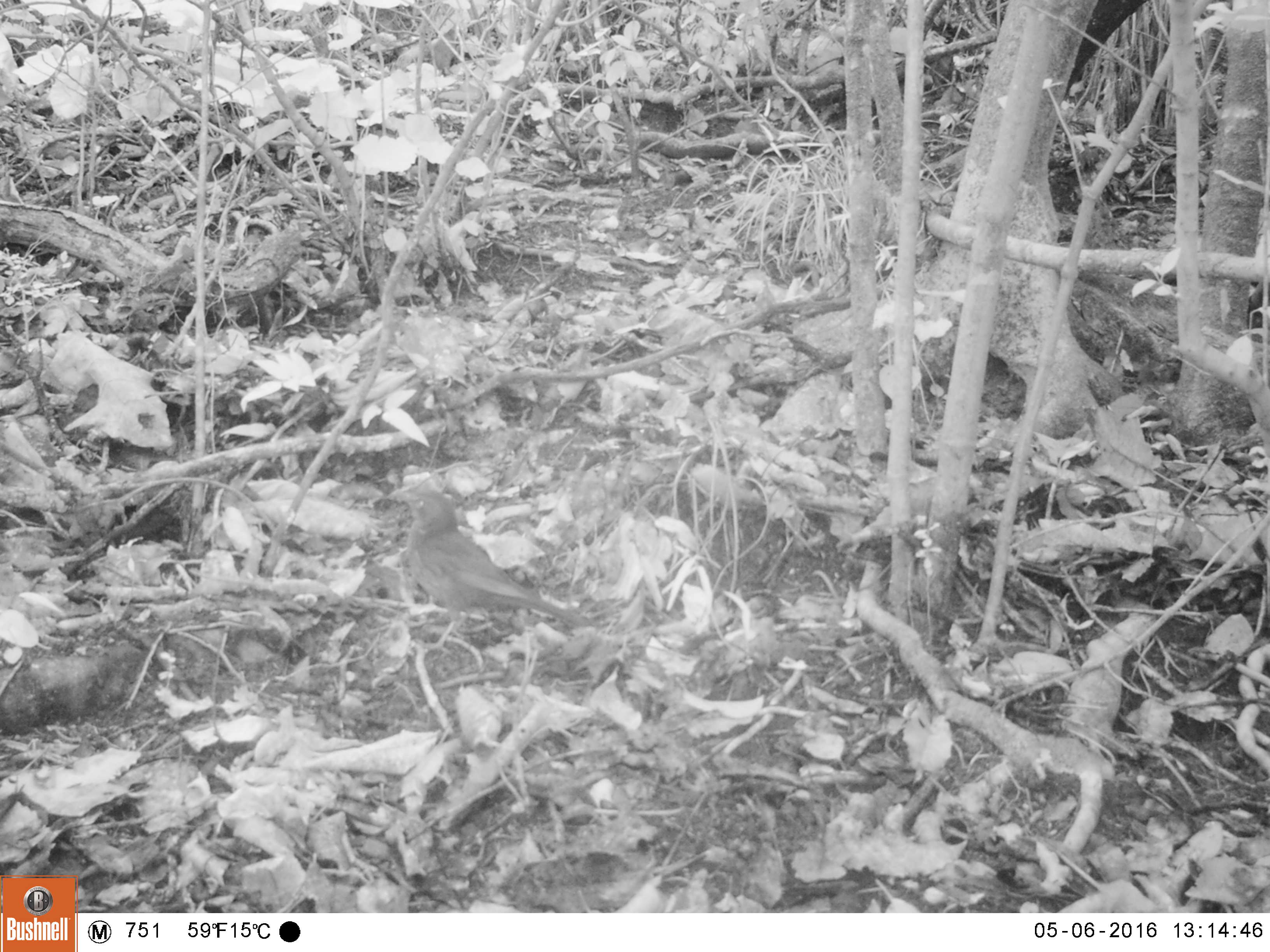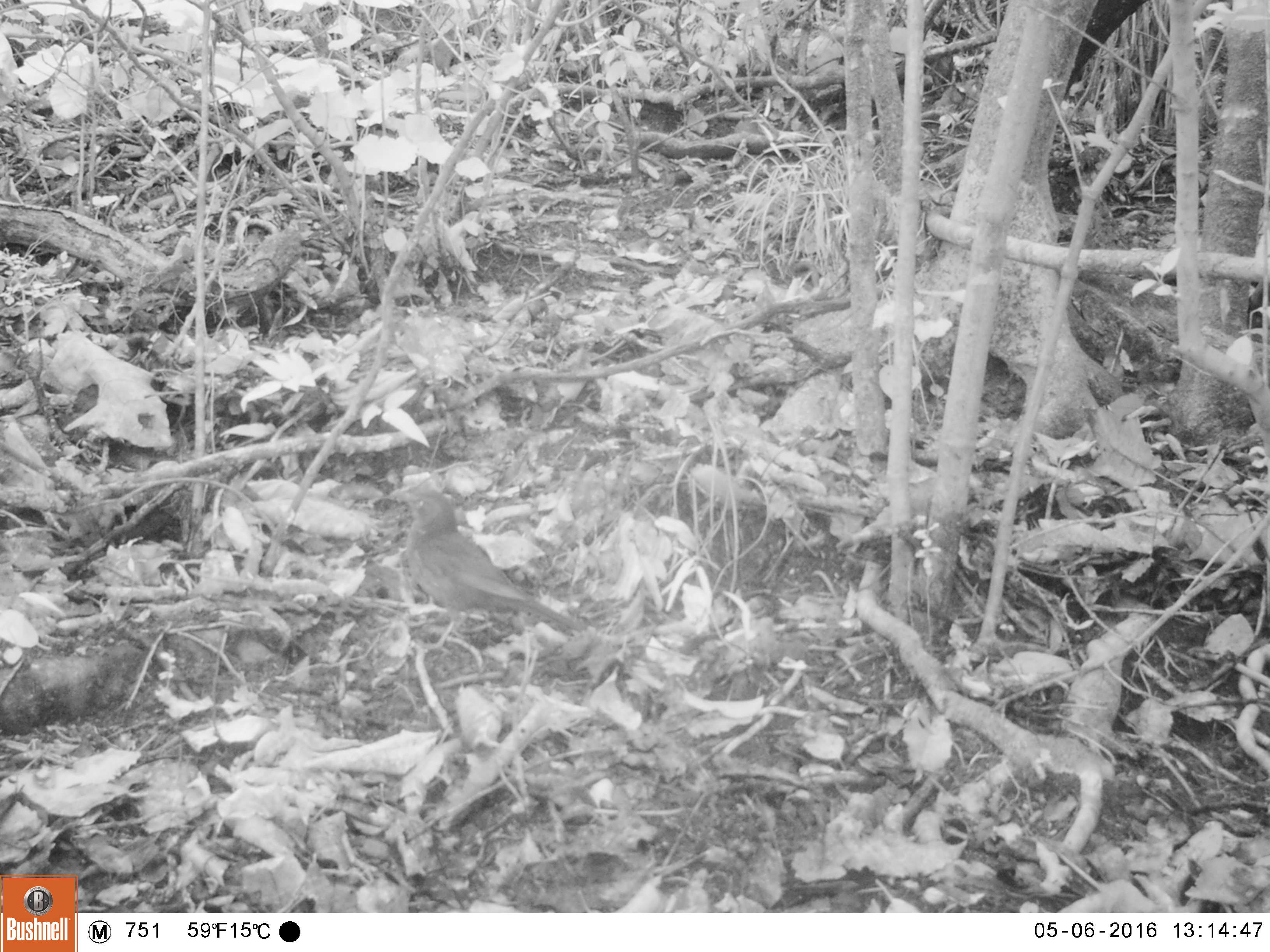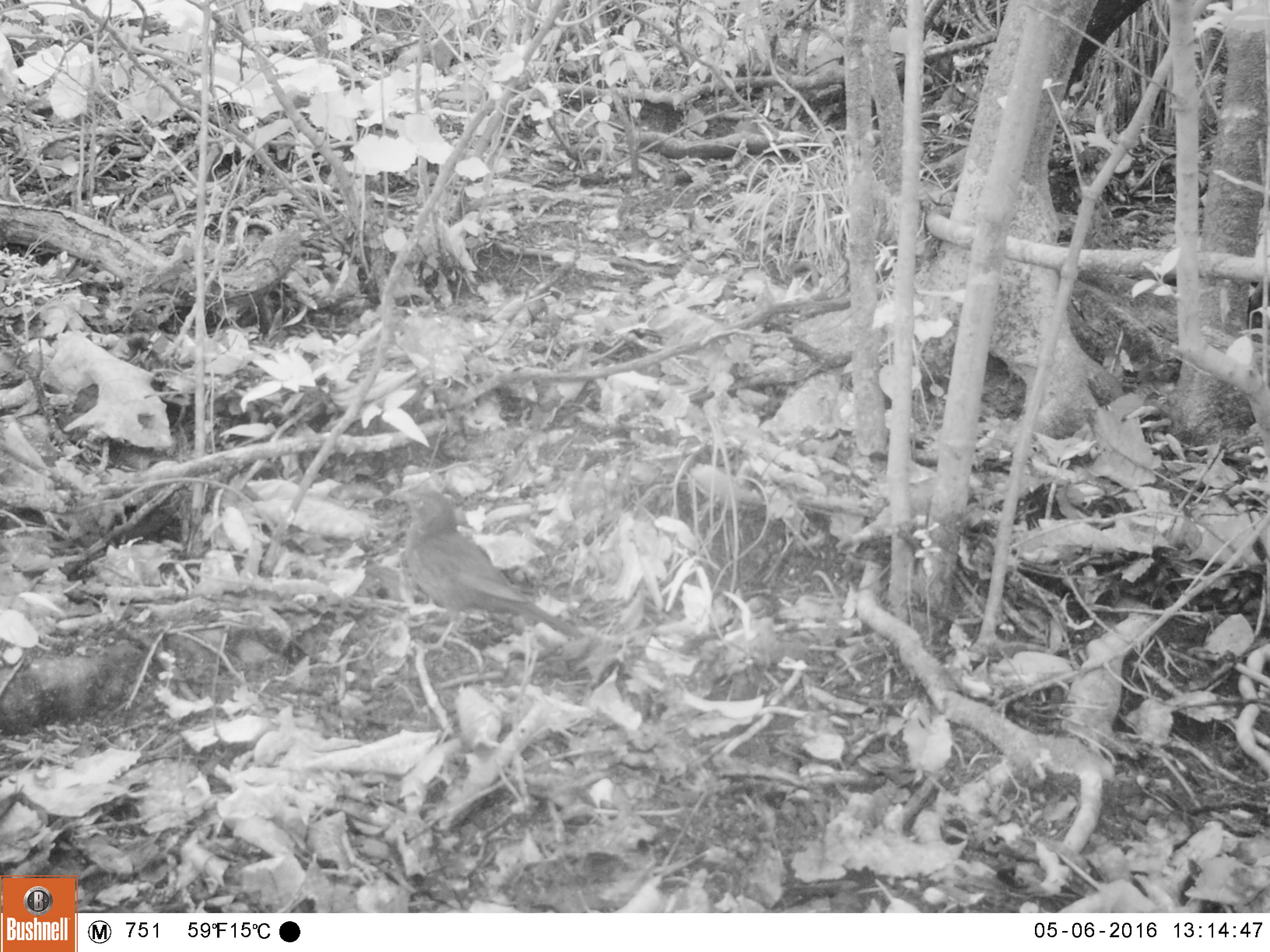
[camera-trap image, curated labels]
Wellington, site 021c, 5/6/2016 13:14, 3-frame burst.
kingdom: Animalia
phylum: Chordata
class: Aves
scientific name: Aves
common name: bird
Bird (Aves).